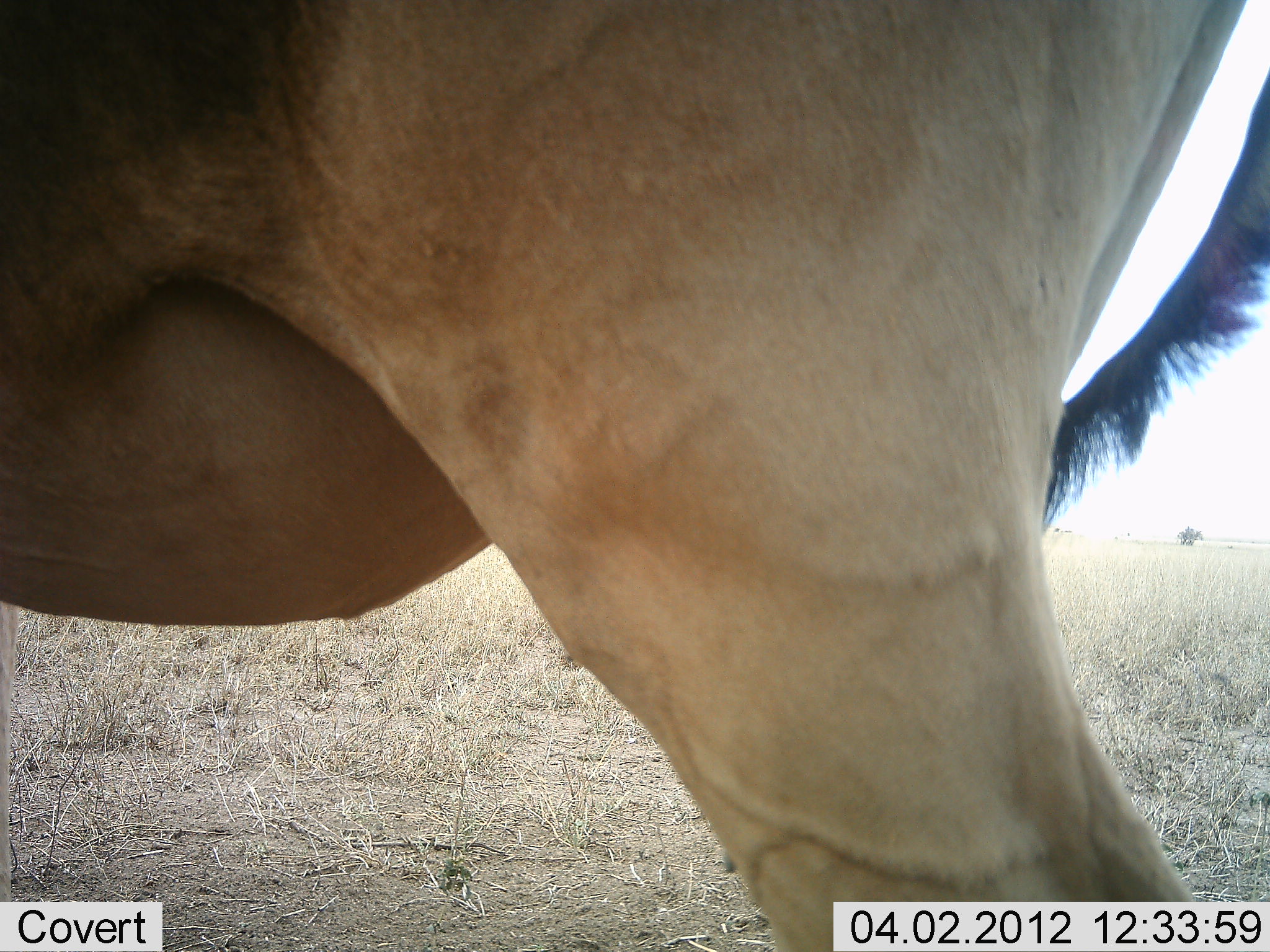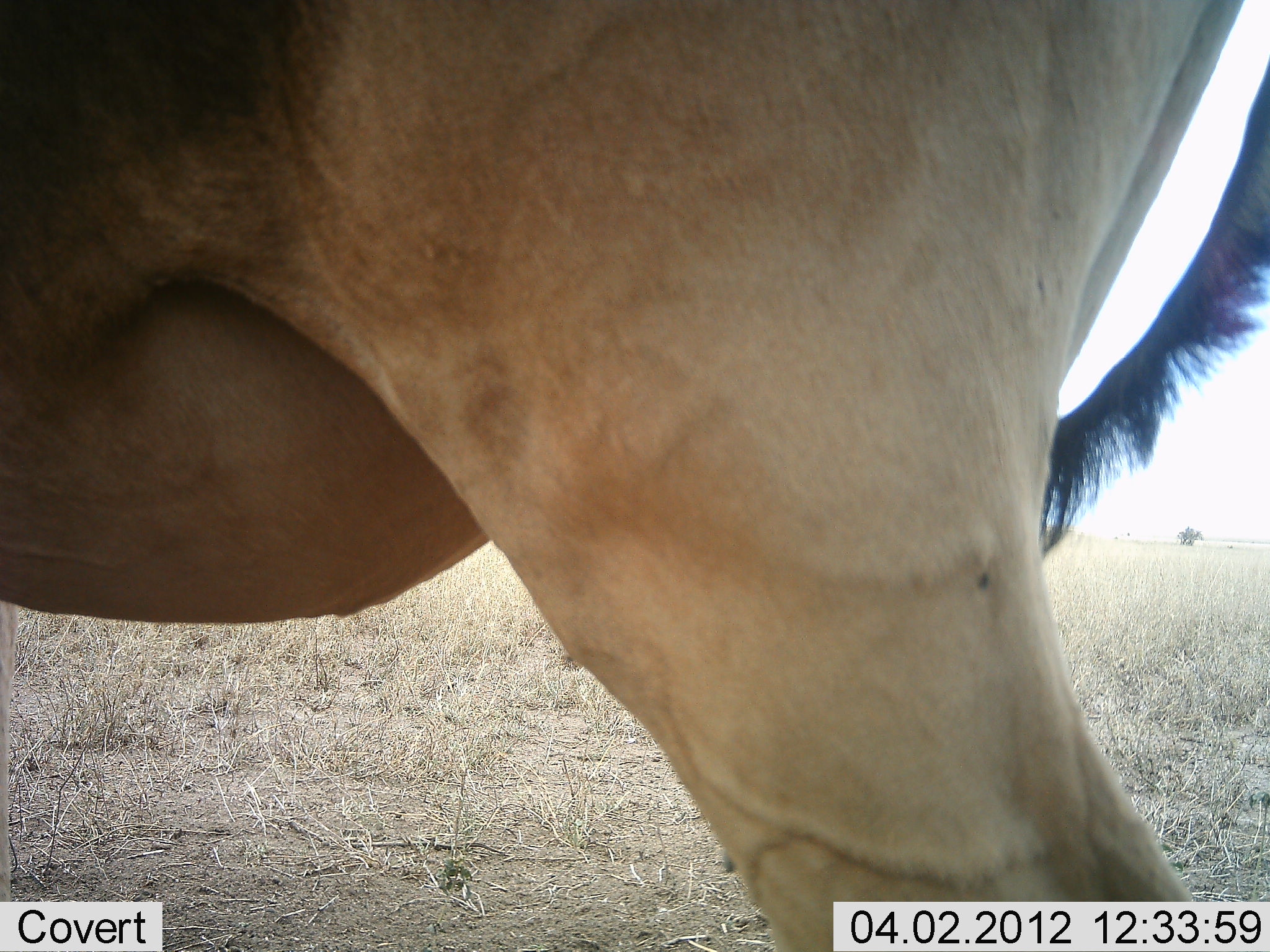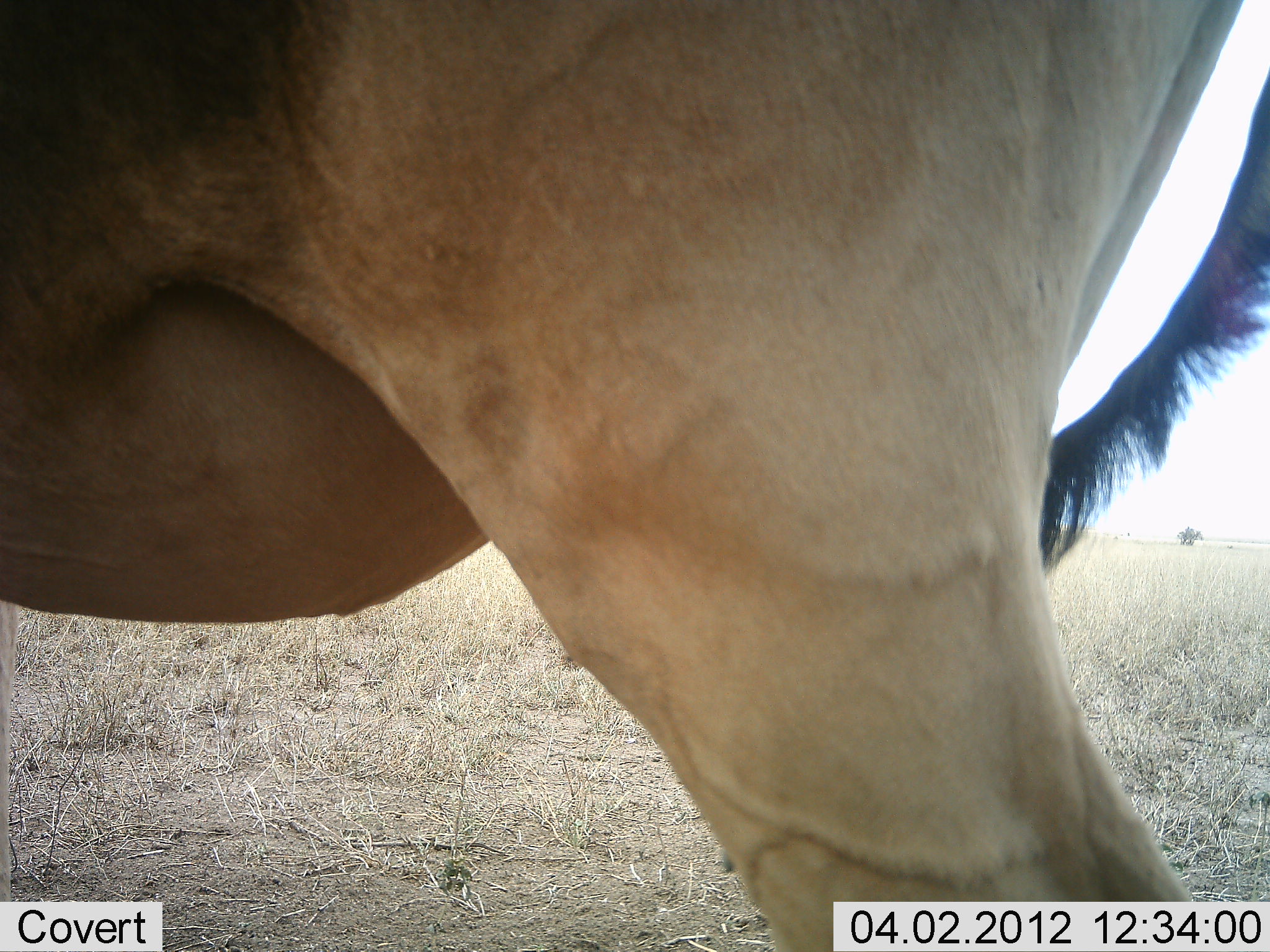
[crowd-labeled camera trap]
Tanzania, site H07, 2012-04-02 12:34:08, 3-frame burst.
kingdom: Animalia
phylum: Chordata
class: Mammalia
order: Artiodactyla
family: Bovidae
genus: Alcelaphus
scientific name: Alcelaphus buselaphus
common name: hartebeest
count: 1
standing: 100%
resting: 0%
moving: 0%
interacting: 0%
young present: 0%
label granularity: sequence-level